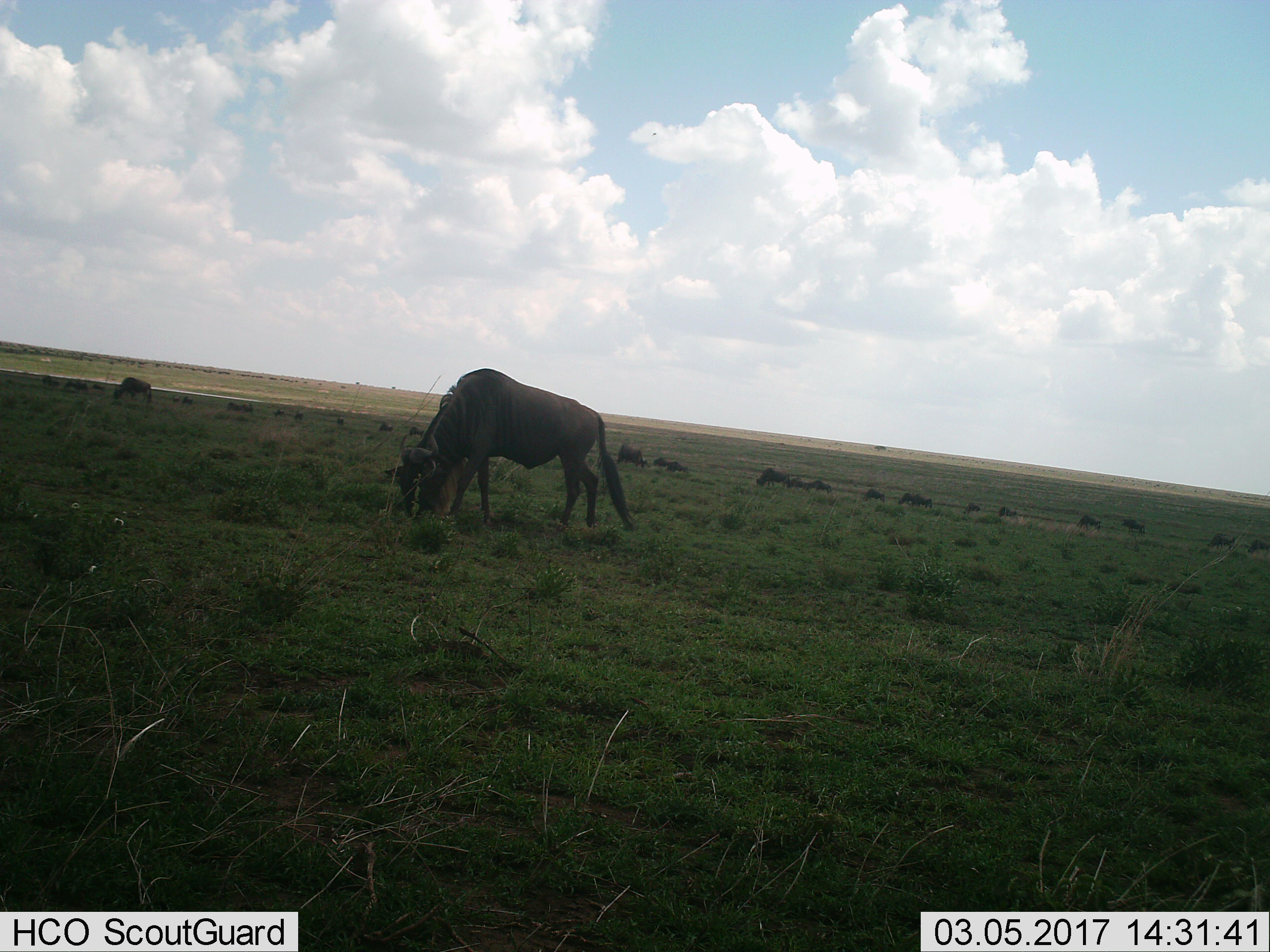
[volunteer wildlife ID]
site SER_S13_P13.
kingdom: Animalia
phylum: Chordata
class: Mammalia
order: Artiodactyla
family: Bovidae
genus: Connochaetes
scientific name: Connochaetes taurinus taurinus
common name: blue wildebeest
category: wildebeestblue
Wildebeestblue (blue wildebeest) (Connochaetes taurinus taurinus), count 11-50. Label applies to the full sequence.